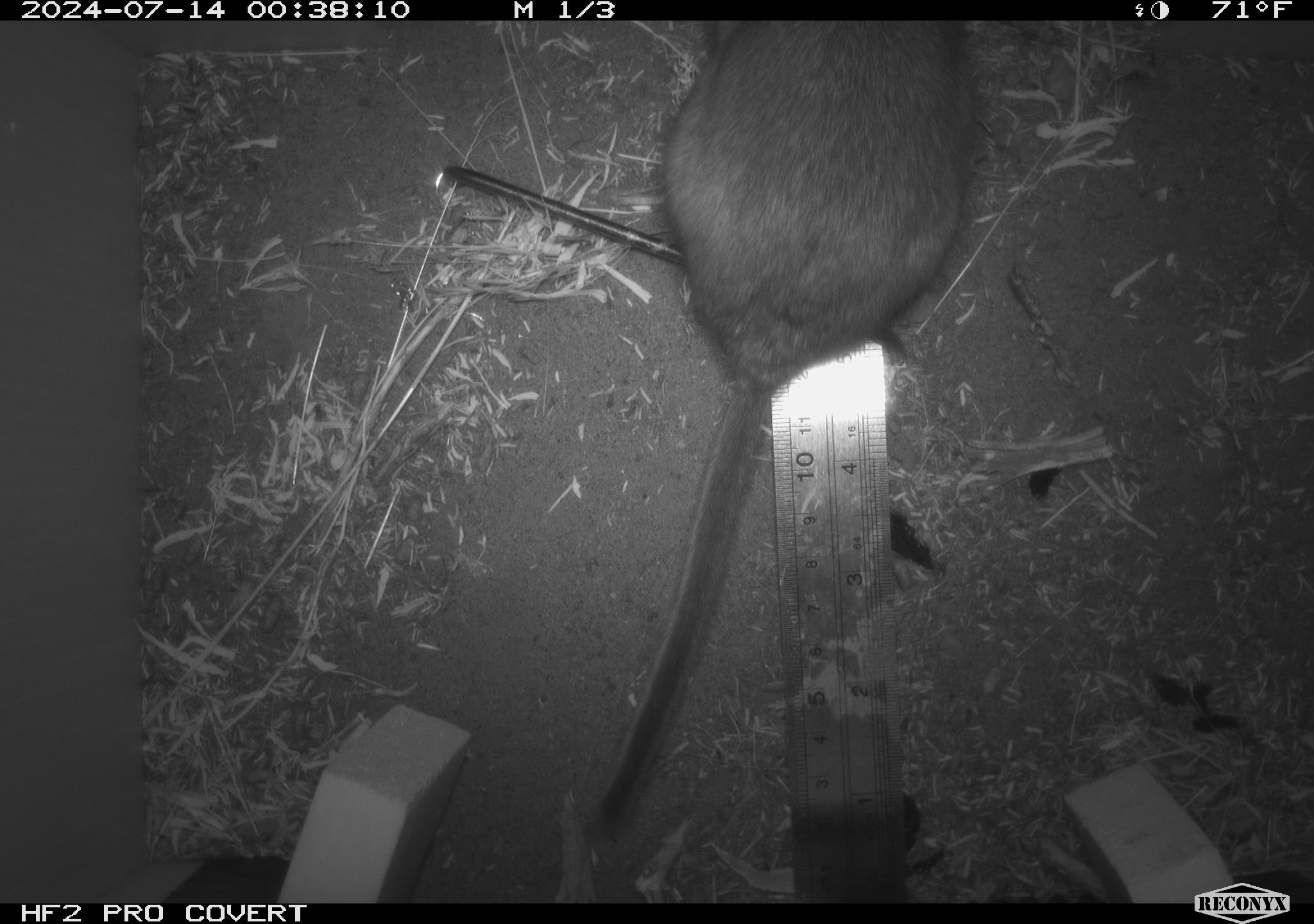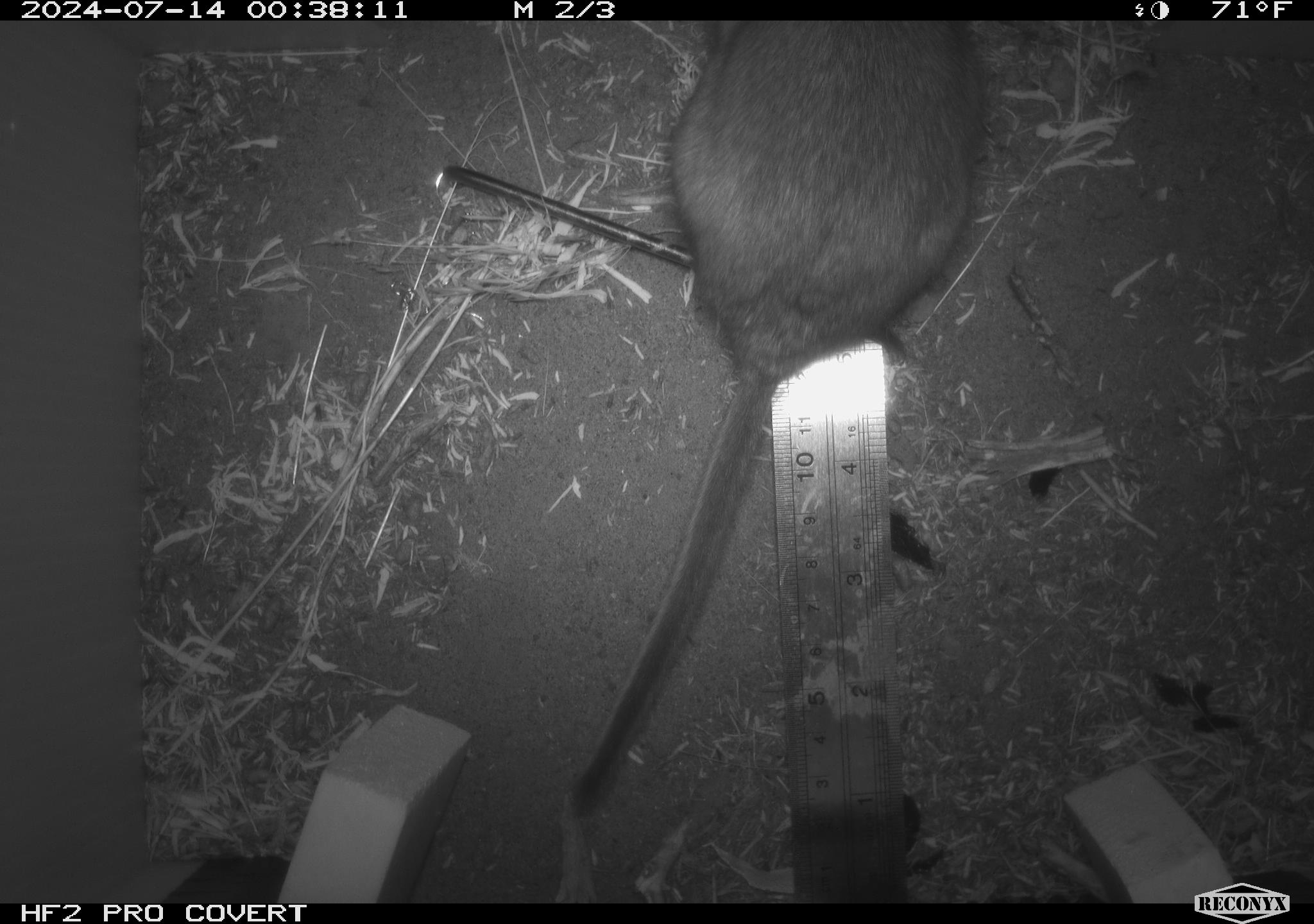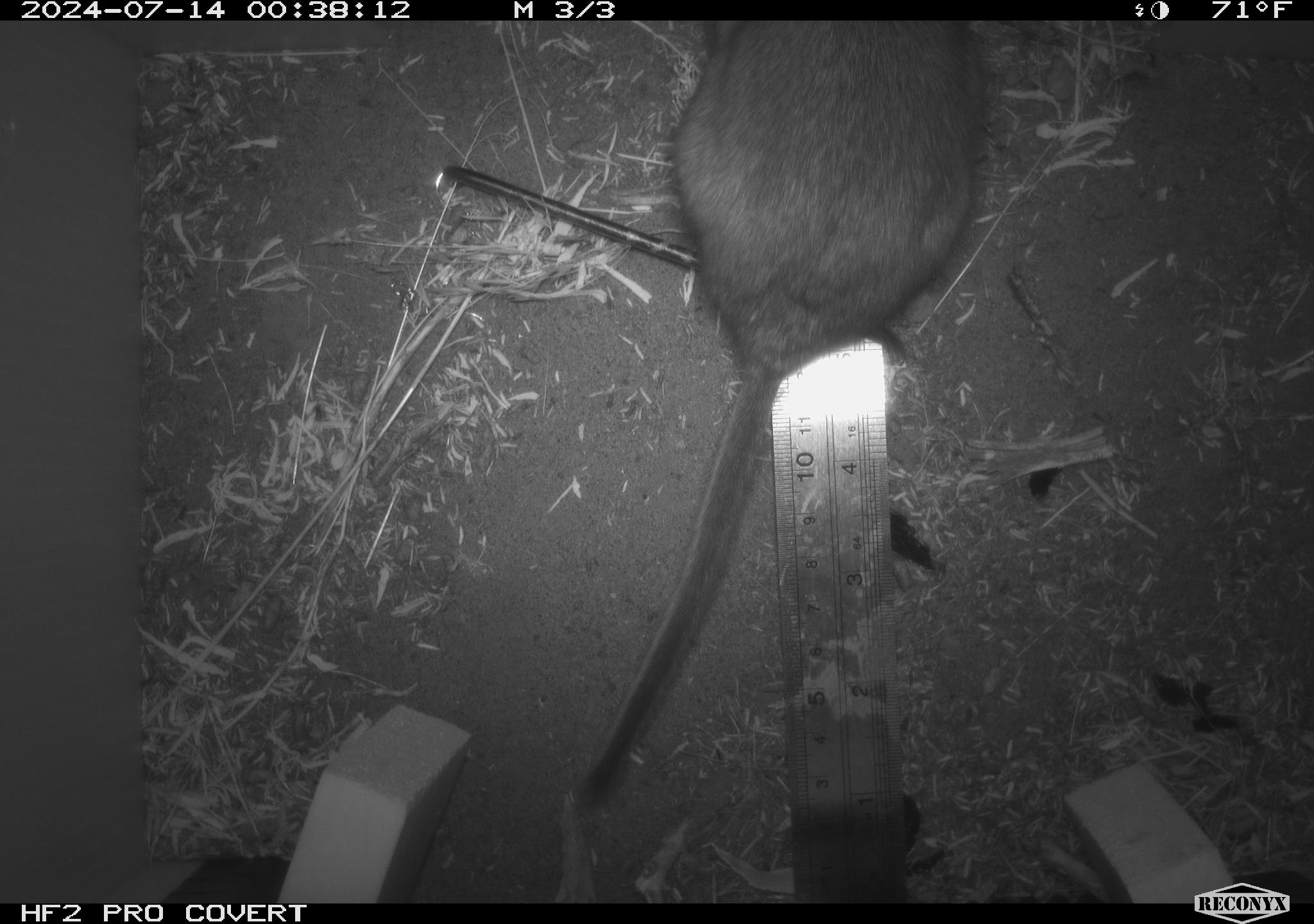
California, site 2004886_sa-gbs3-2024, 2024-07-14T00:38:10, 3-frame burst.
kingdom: Animalia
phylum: Chordata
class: Mammalia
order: Rodentia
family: Cricetidae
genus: Neotoma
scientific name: Neotoma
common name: pack rat or woodrat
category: neotoma species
Neotoma species (pack rat or woodrat) (Neotoma).